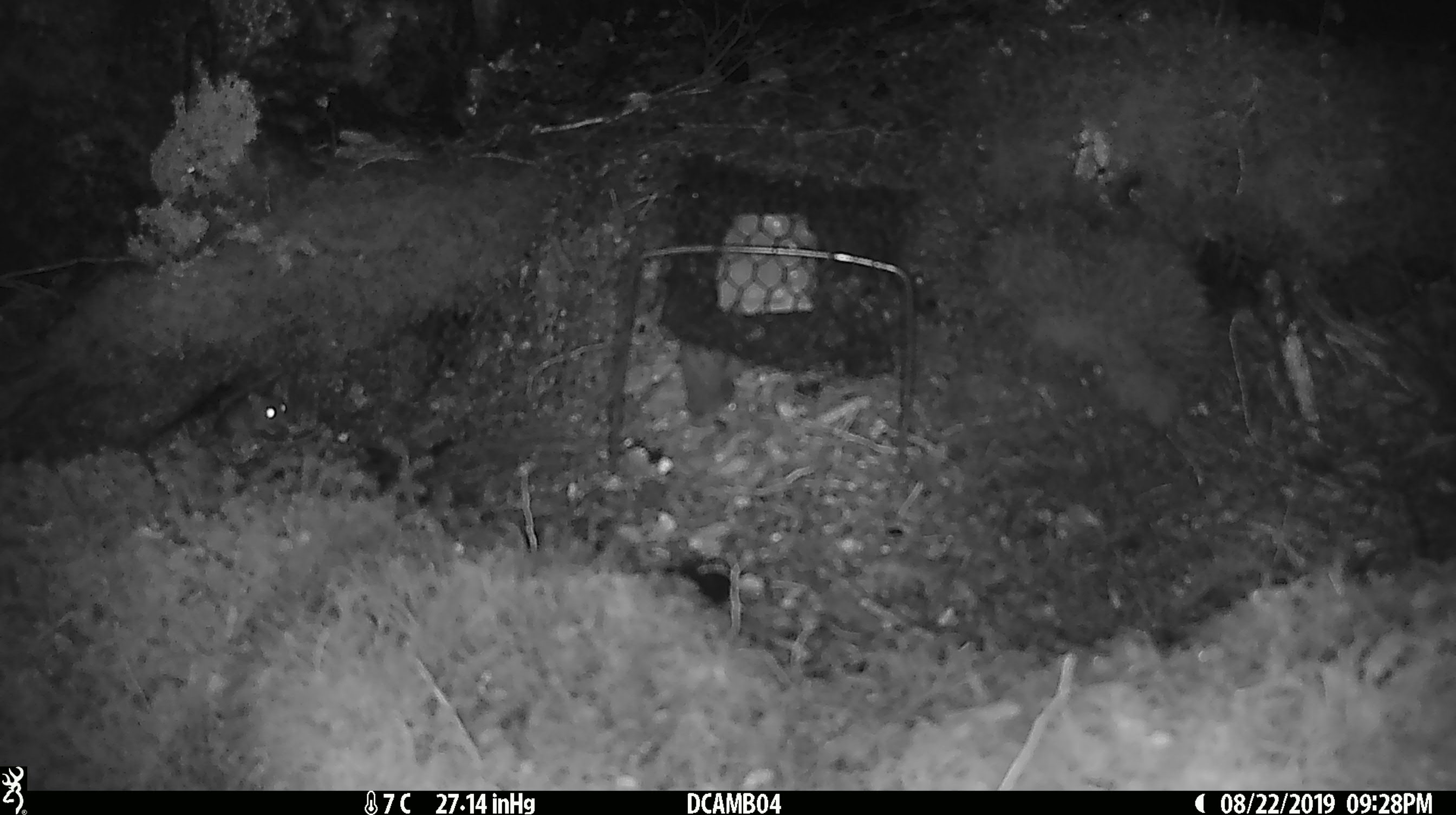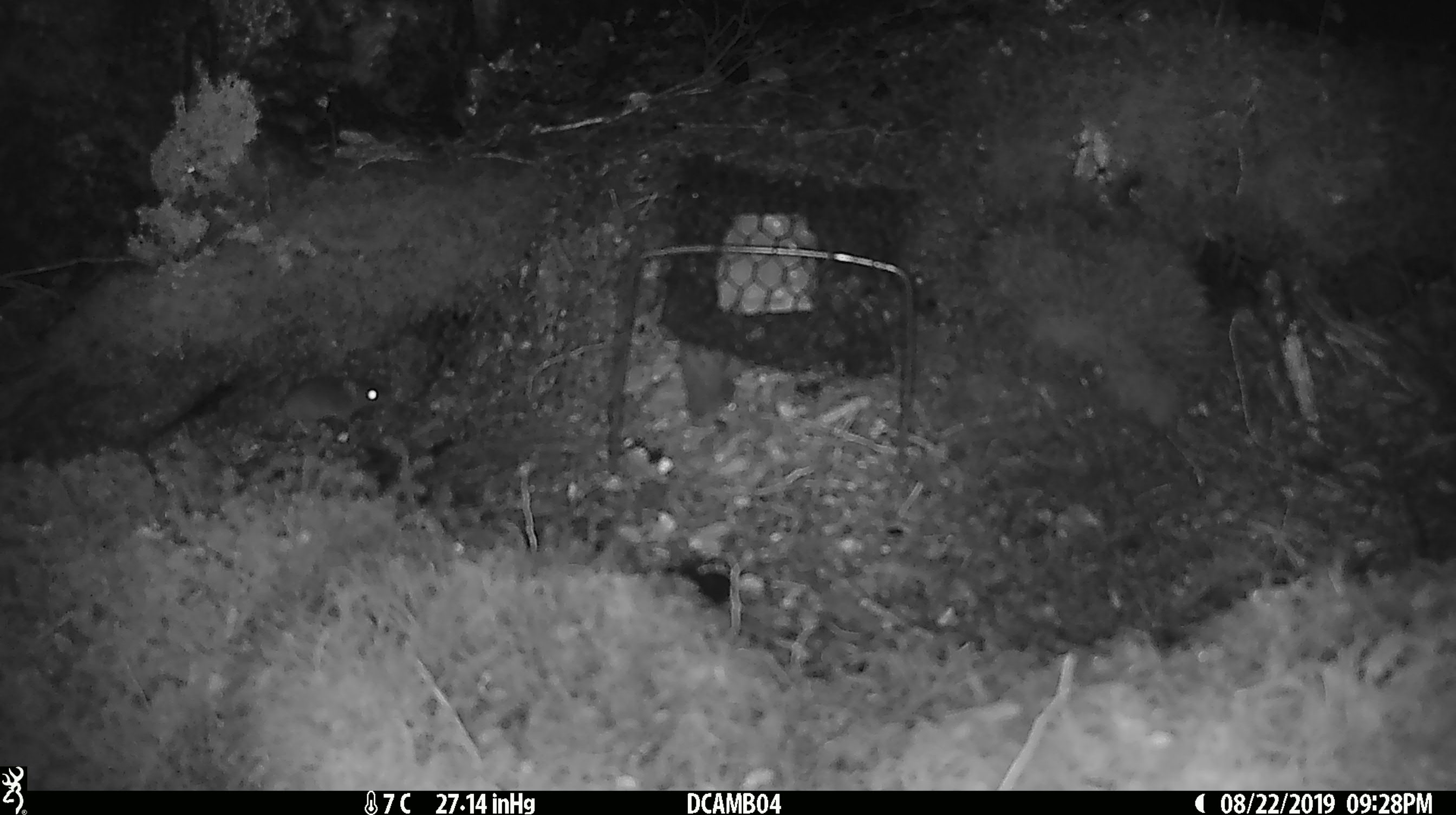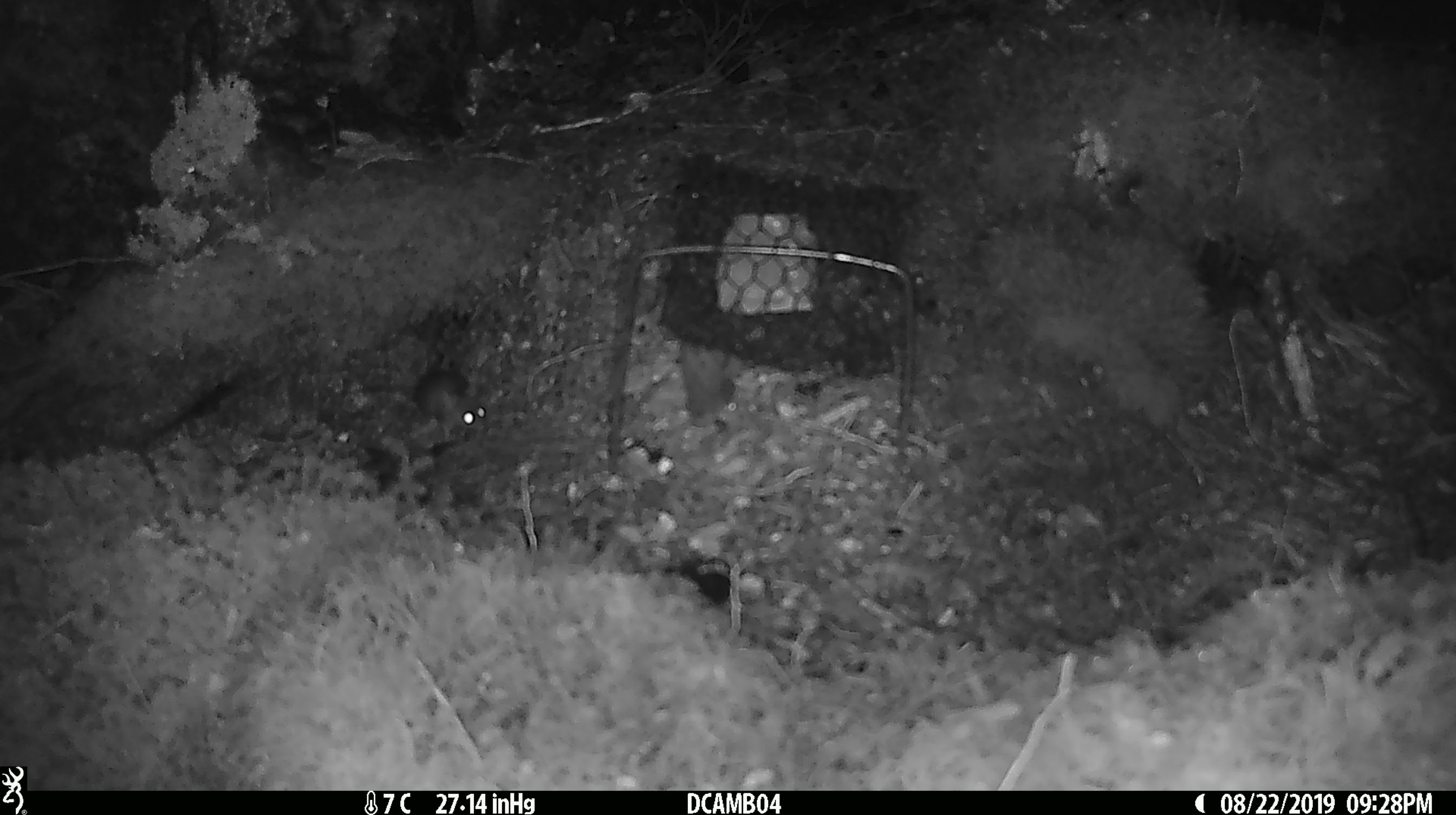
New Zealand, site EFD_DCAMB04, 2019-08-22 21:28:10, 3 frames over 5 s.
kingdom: Animalia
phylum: Chordata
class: Mammalia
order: Rodentia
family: Muridae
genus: Mus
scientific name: Mus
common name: mouse